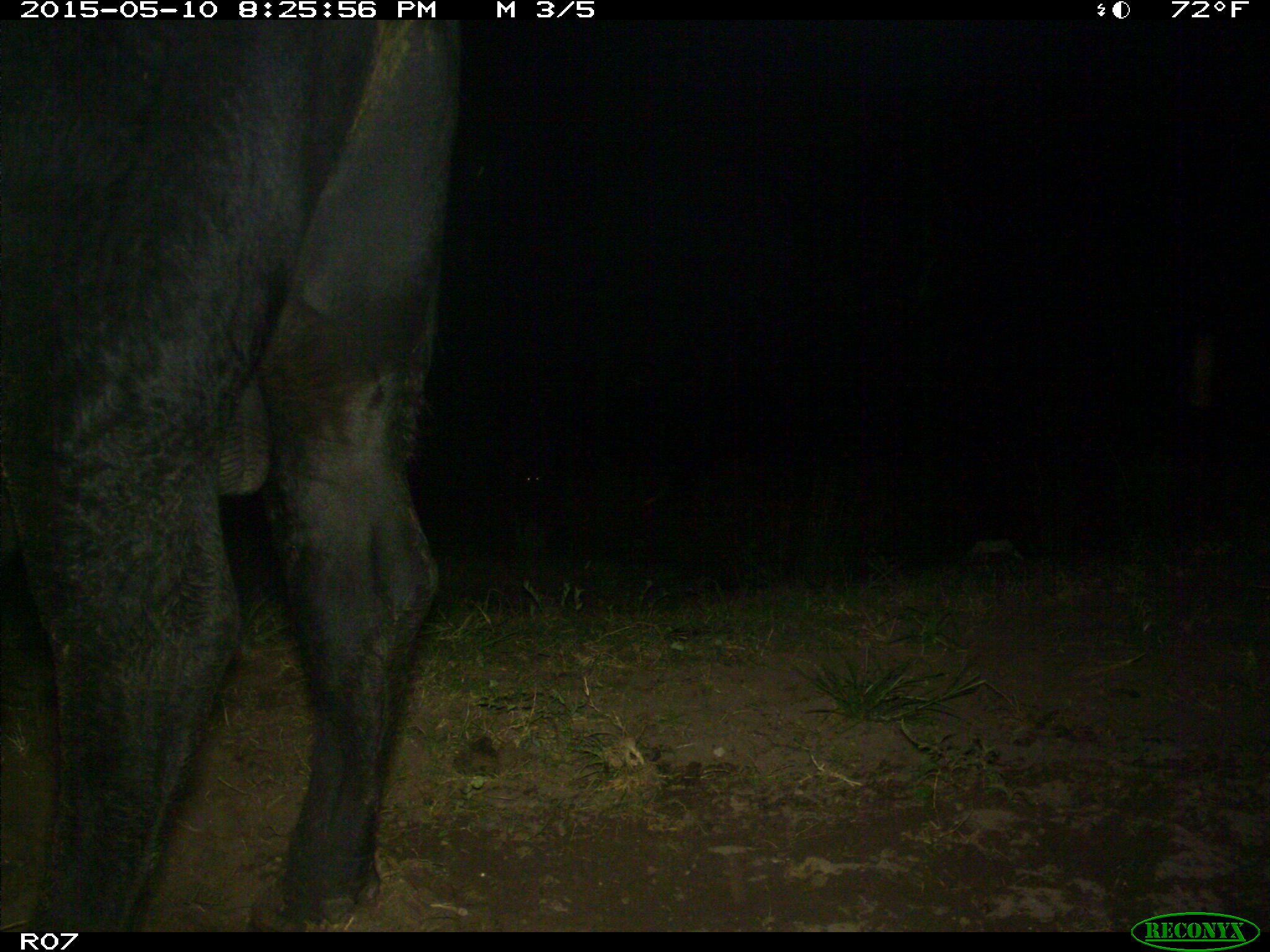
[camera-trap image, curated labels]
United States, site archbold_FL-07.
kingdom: Animalia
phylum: Chordata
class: Mammalia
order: Artiodactyla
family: Bovidae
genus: Bos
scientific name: Bos taurus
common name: domestic cow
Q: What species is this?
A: Bos taurus (domestic cow).